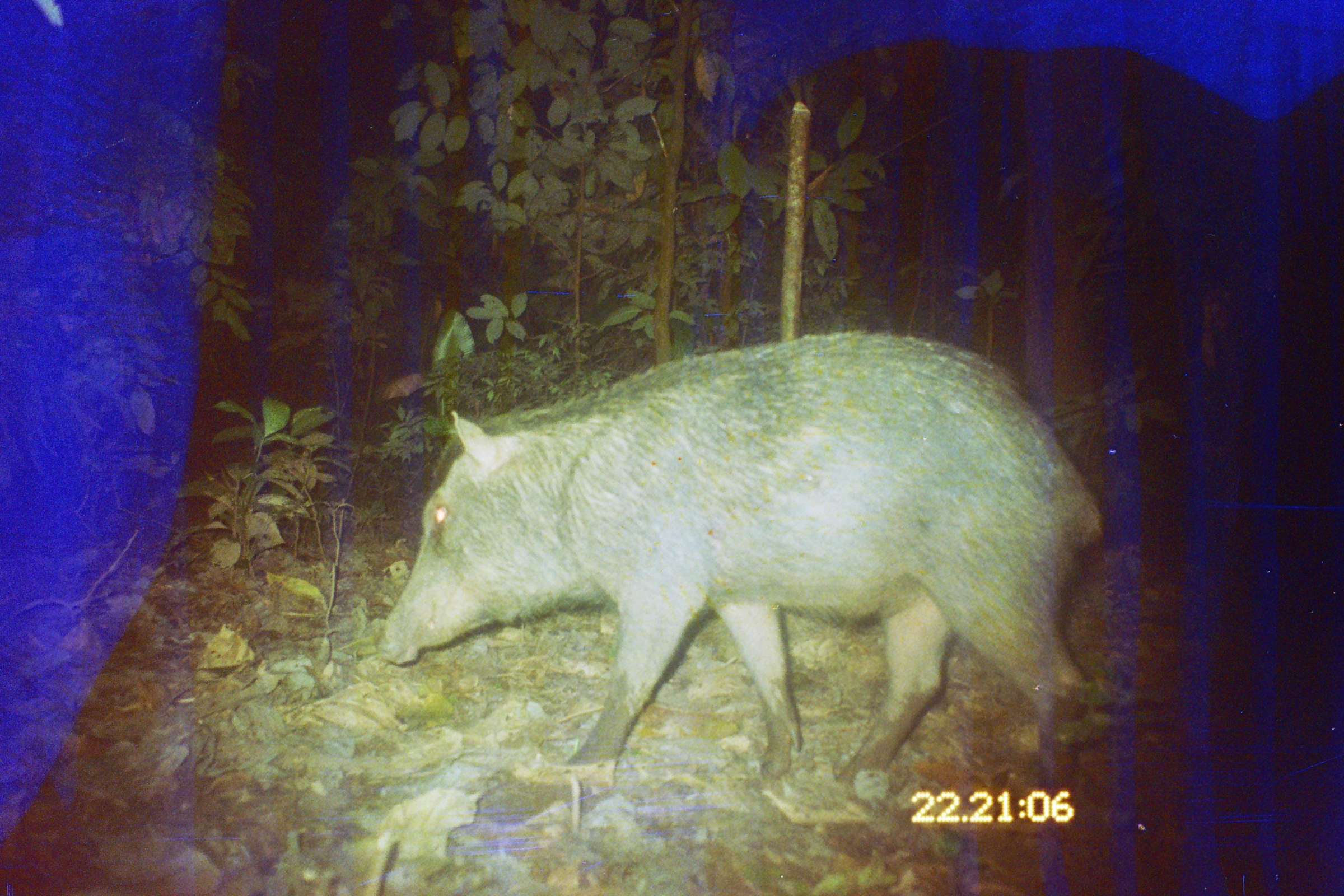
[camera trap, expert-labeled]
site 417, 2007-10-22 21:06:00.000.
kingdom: Animalia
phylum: Chordata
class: Mammalia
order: Artiodactyla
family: Tayassuidae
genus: Tayassu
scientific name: Tayassu pecari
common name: white-lipped peccary